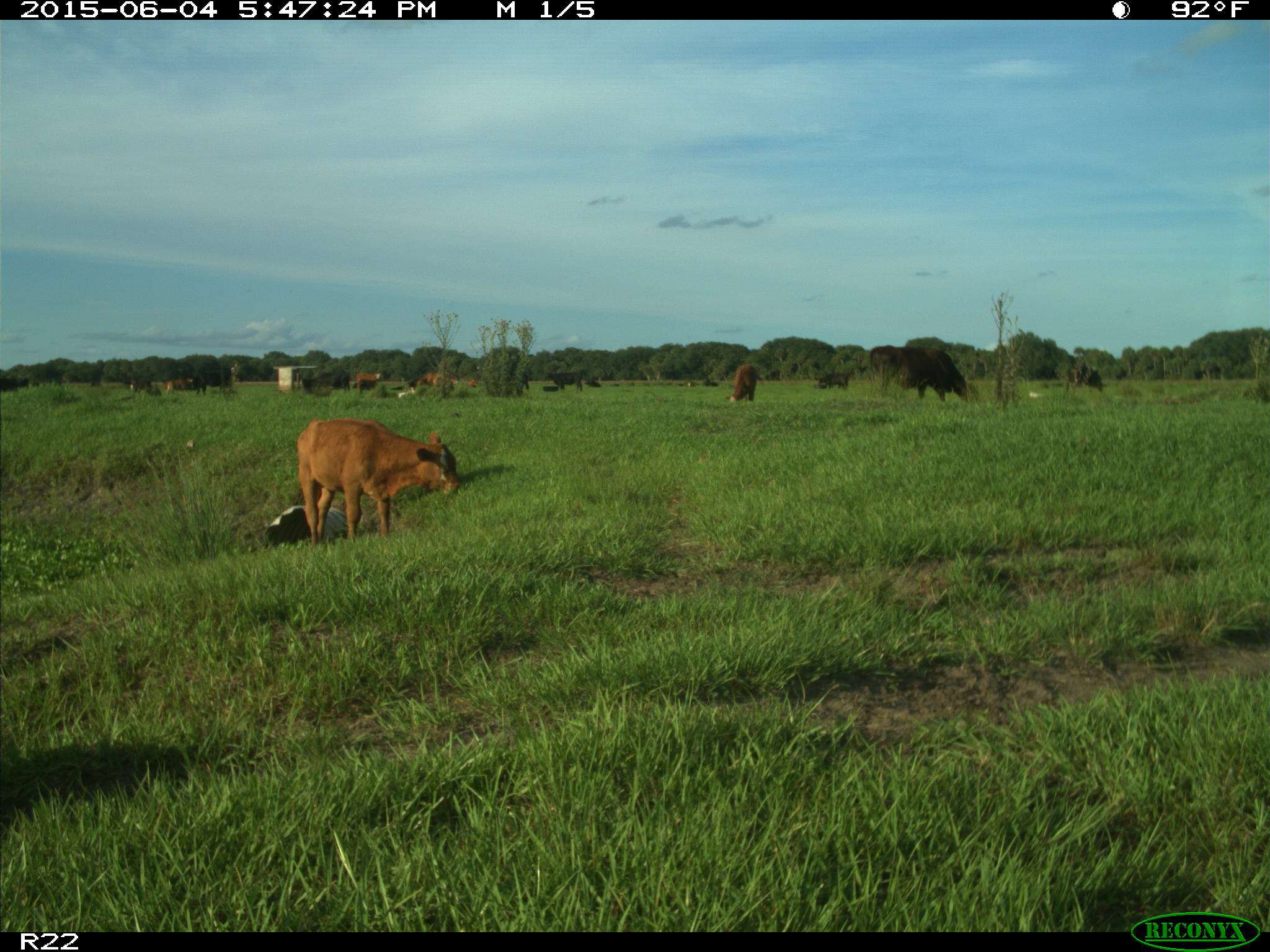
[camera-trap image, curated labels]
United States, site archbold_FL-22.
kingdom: Animalia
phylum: Chordata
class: Mammalia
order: Artiodactyla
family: Bovidae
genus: Bos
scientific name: Bos taurus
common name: domestic cow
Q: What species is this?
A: Bos taurus (domestic cow).